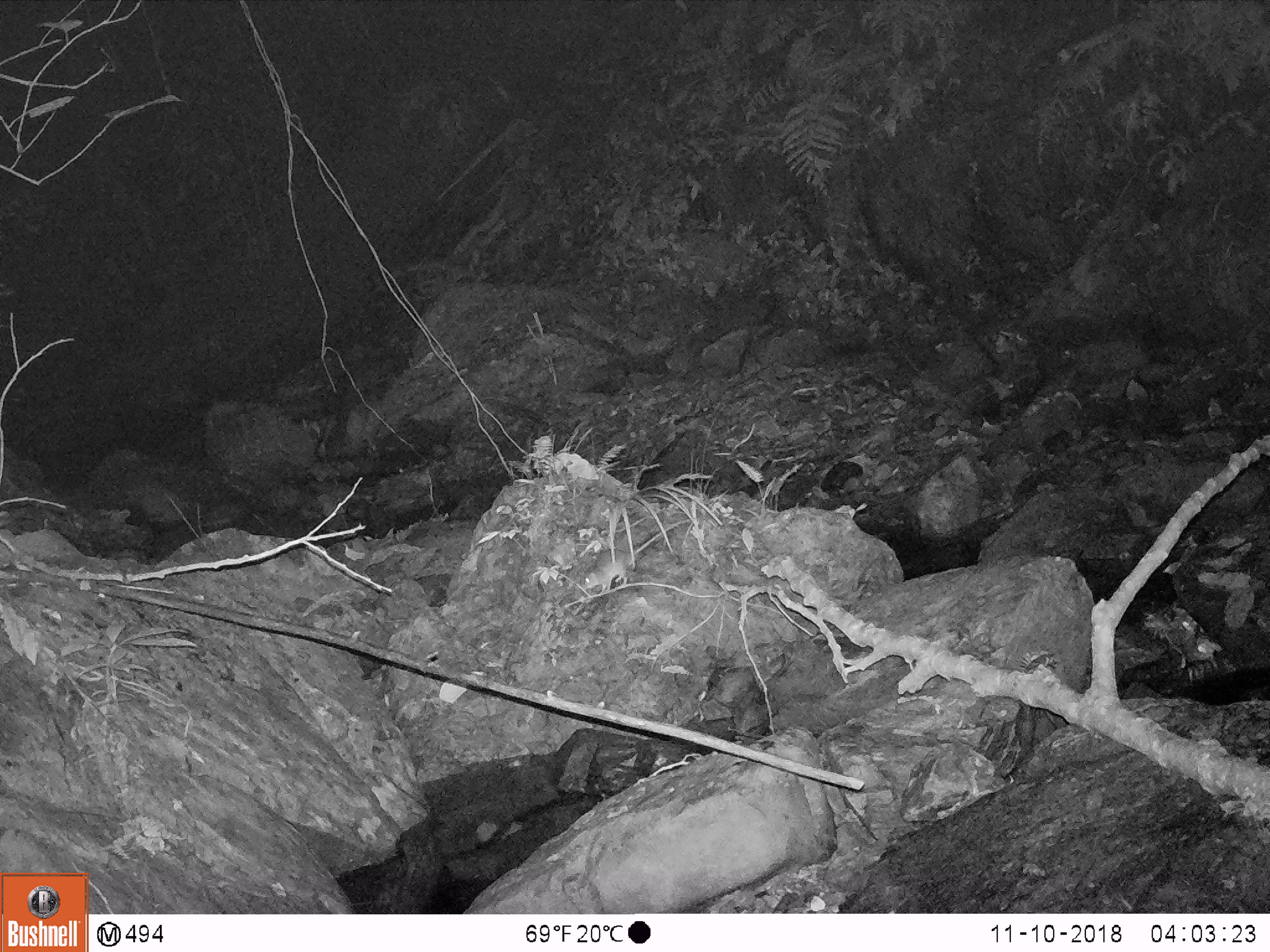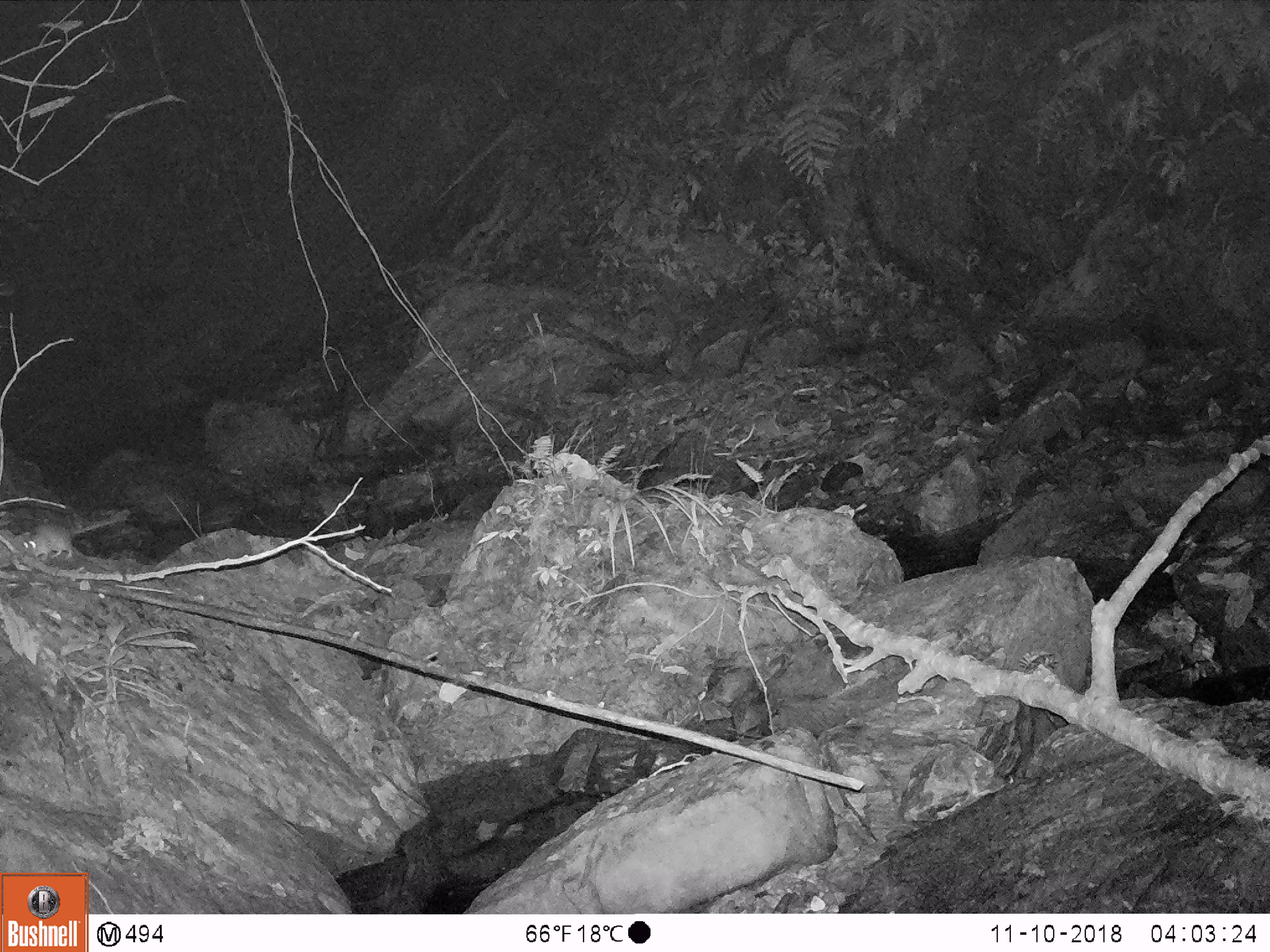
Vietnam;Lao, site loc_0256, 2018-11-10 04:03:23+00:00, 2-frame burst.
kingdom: Animalia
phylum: Chordata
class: Mammalia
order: Rodentia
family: Muridae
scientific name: Muridae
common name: old-world mice and rats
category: unidentified murid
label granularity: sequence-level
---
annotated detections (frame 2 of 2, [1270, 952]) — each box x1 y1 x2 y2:
unidentified murid: 21 518 120 561